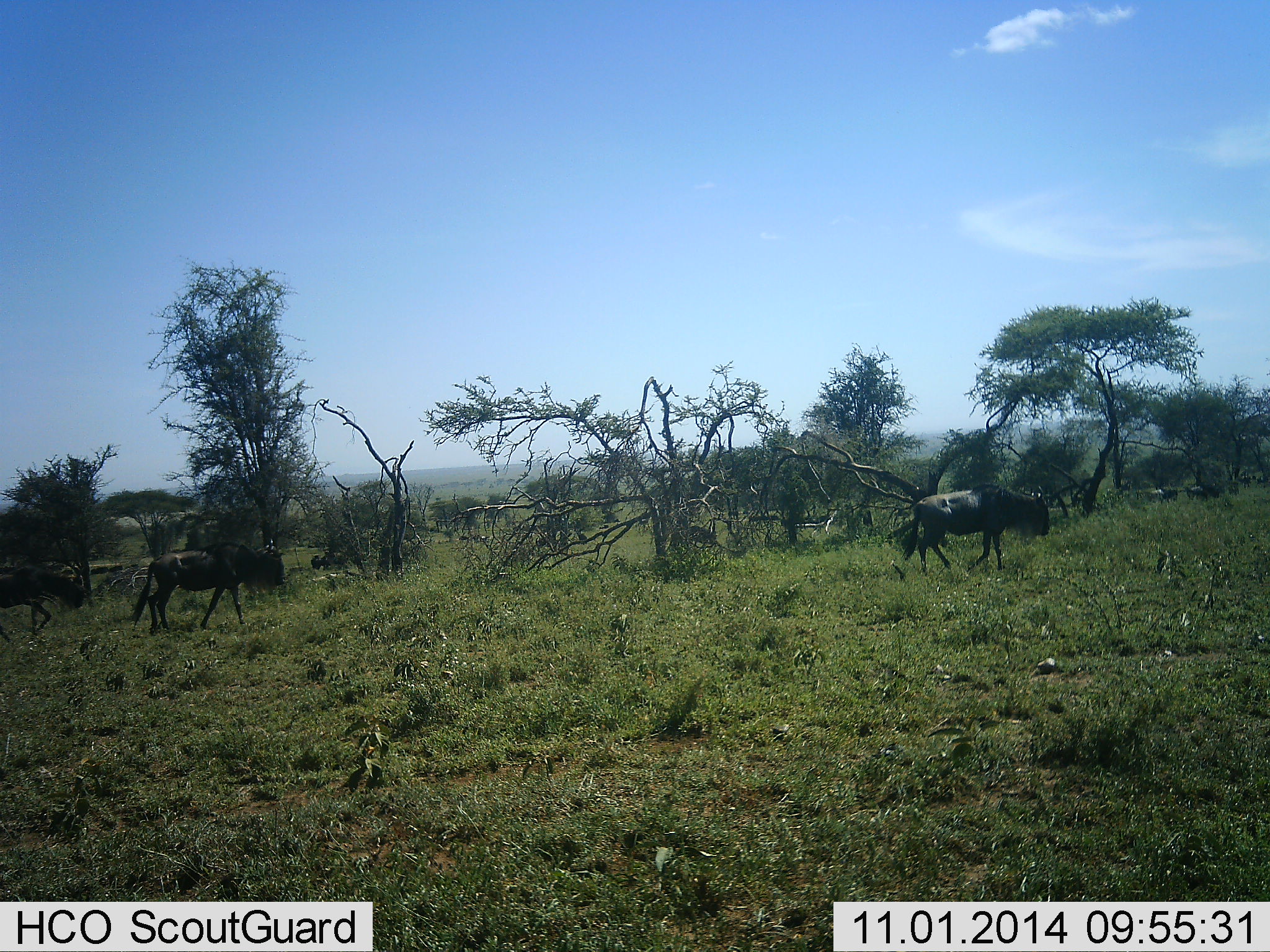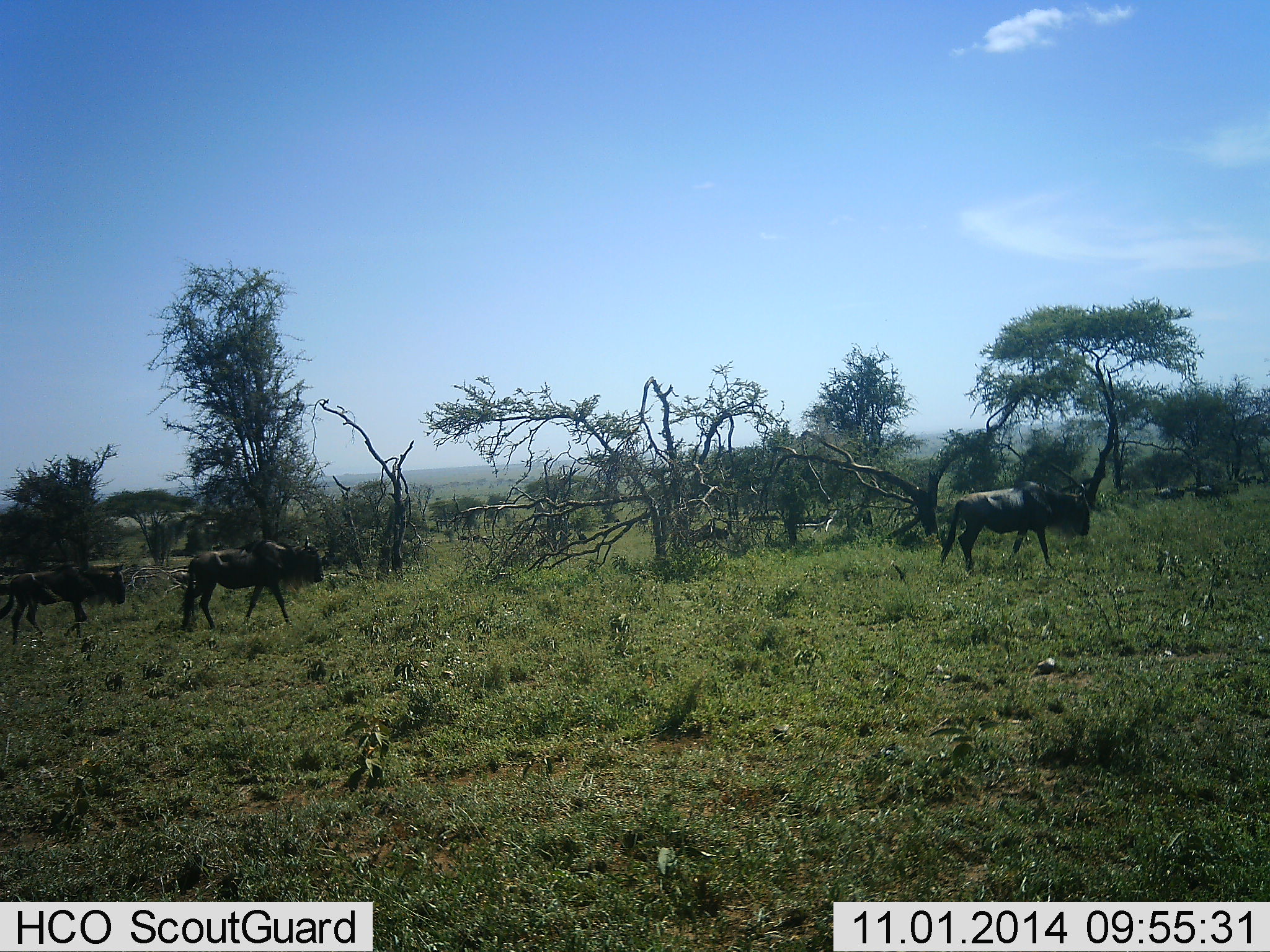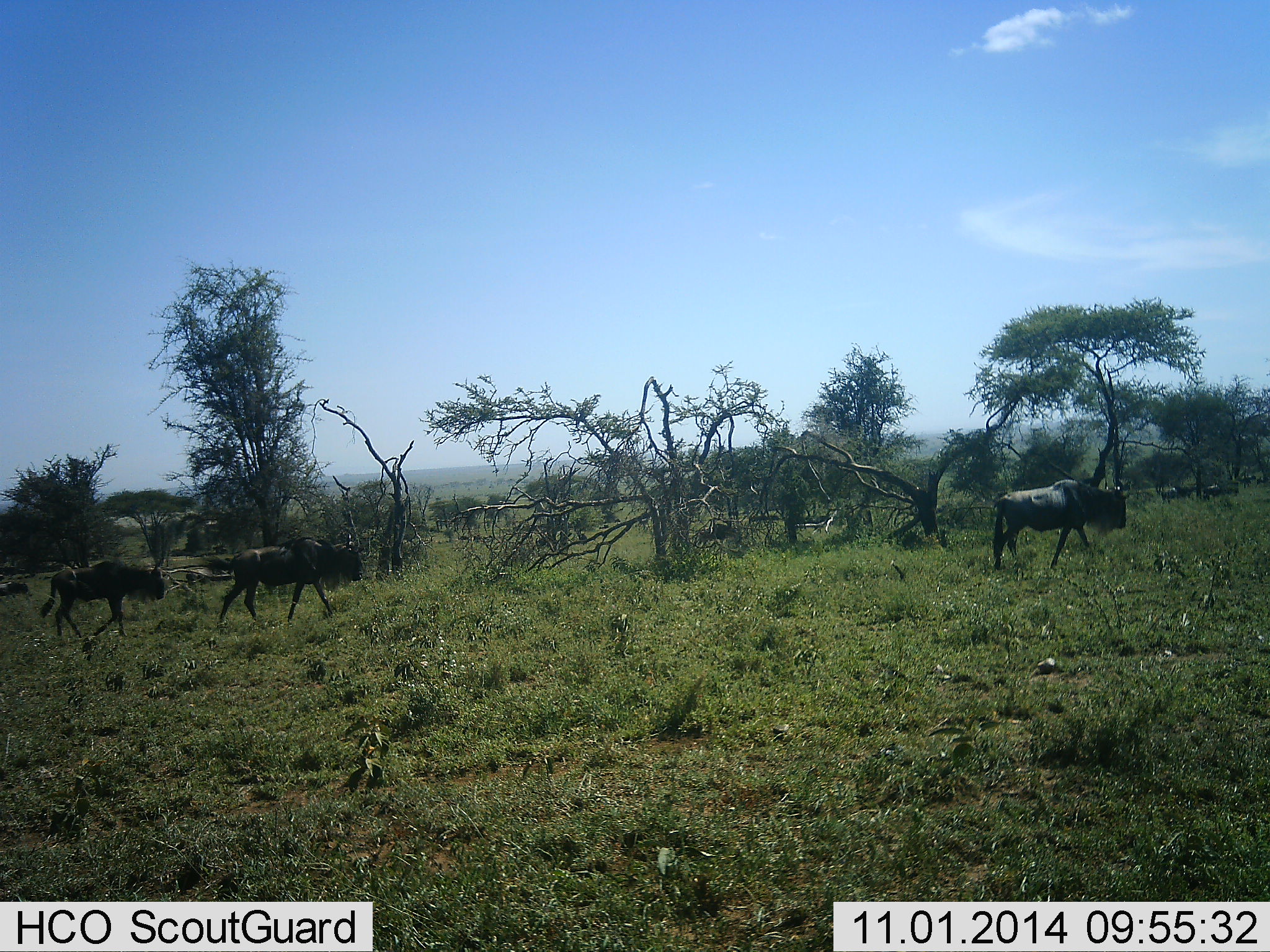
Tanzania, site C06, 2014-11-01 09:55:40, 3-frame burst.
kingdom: Animalia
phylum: Chordata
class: Mammalia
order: Artiodactyla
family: Bovidae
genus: Connochaetes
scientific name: Connochaetes taurinus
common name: blue wildebeest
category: wildebeest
Wildebeest (blue wildebeest) (Connochaetes taurinus), count 3. Behavior (volunteer vote fractions): standing 10%, resting 0%, moving 100%, interacting 0%. Young present (vote fraction): 0%. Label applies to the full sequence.